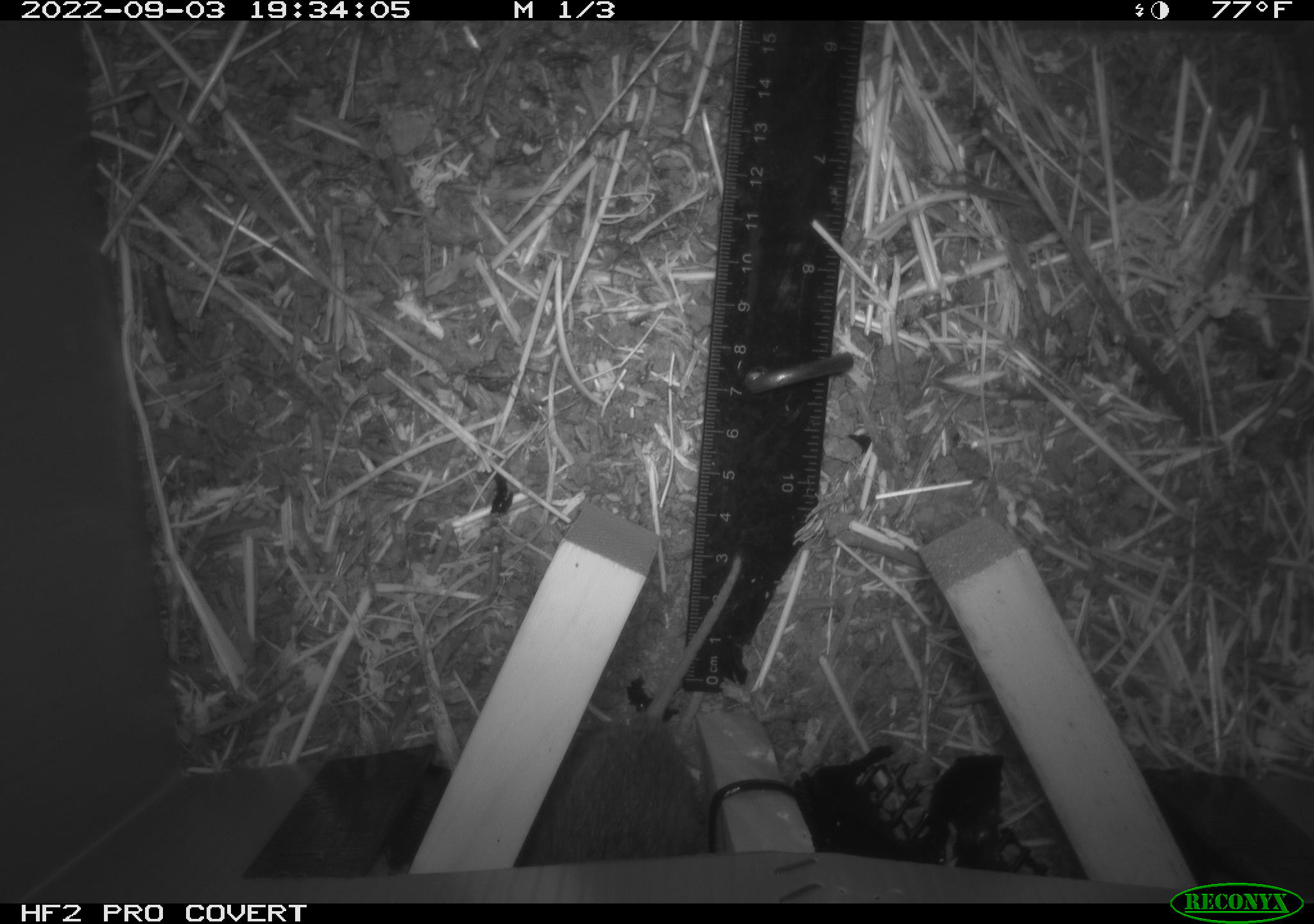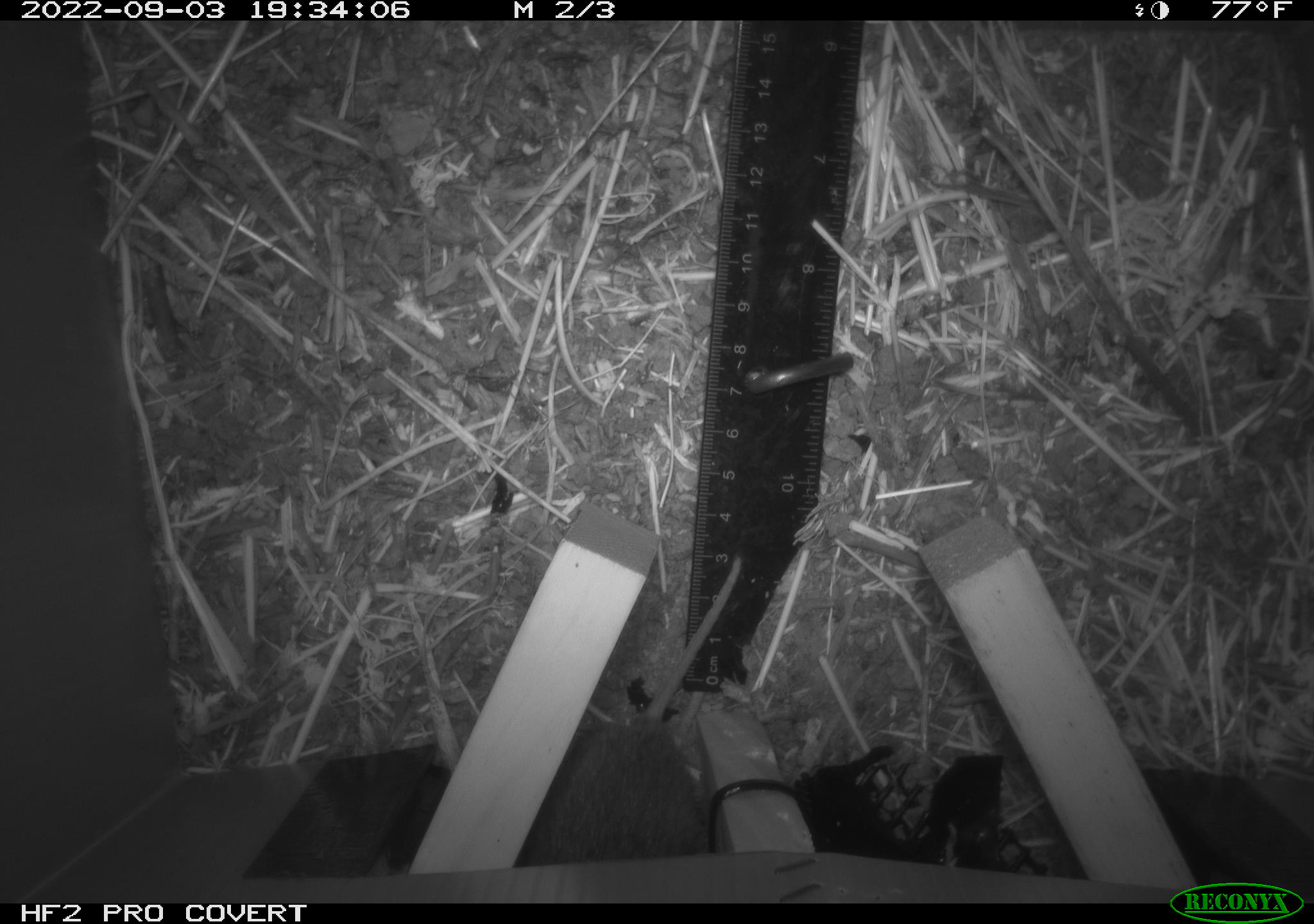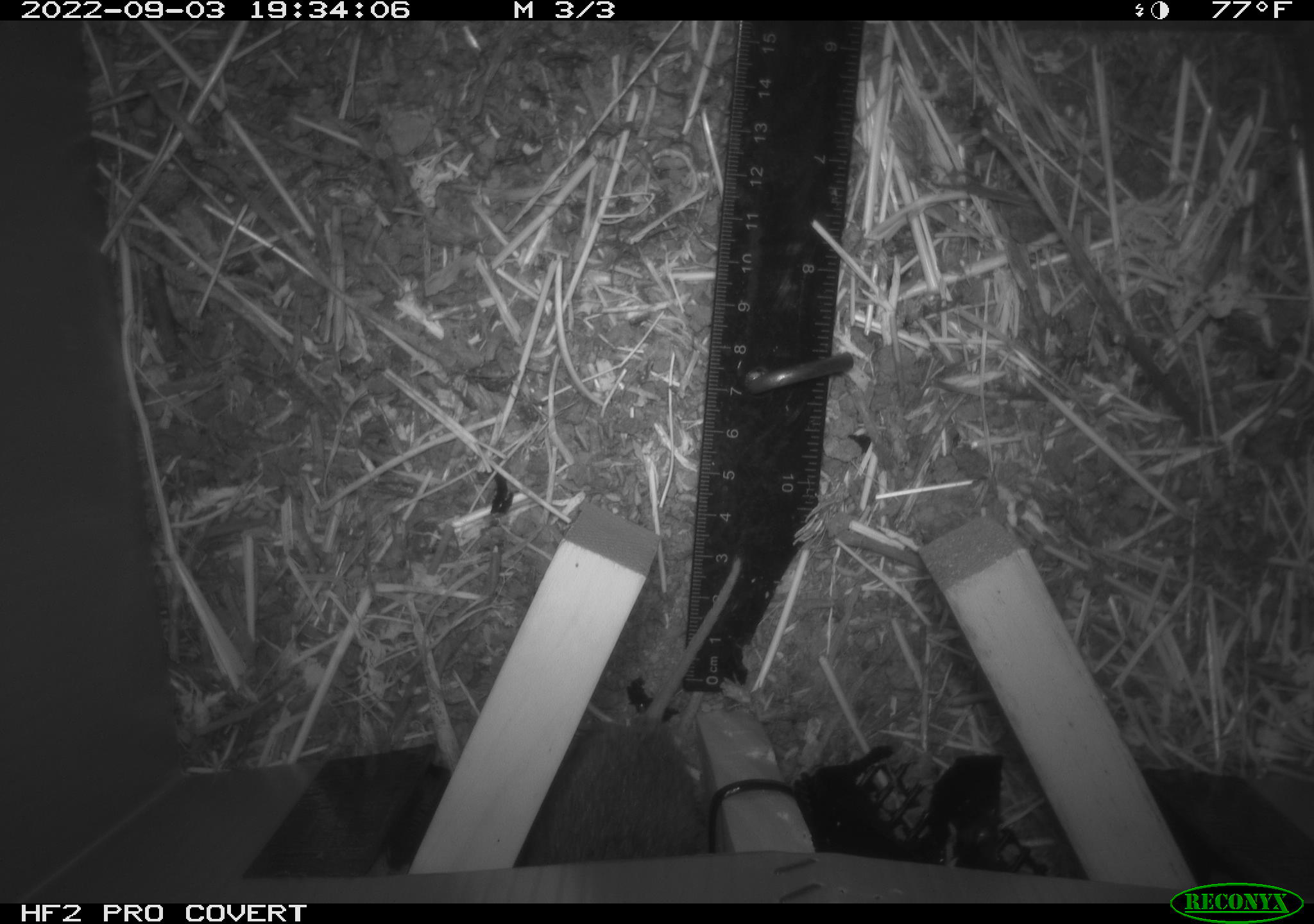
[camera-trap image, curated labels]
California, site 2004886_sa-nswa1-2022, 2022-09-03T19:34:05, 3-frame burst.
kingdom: Animalia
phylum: Chordata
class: Mammalia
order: Rodentia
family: Cricetidae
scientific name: Cricetidae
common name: hamsters, voles, lemmings, and allies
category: cricetidae family